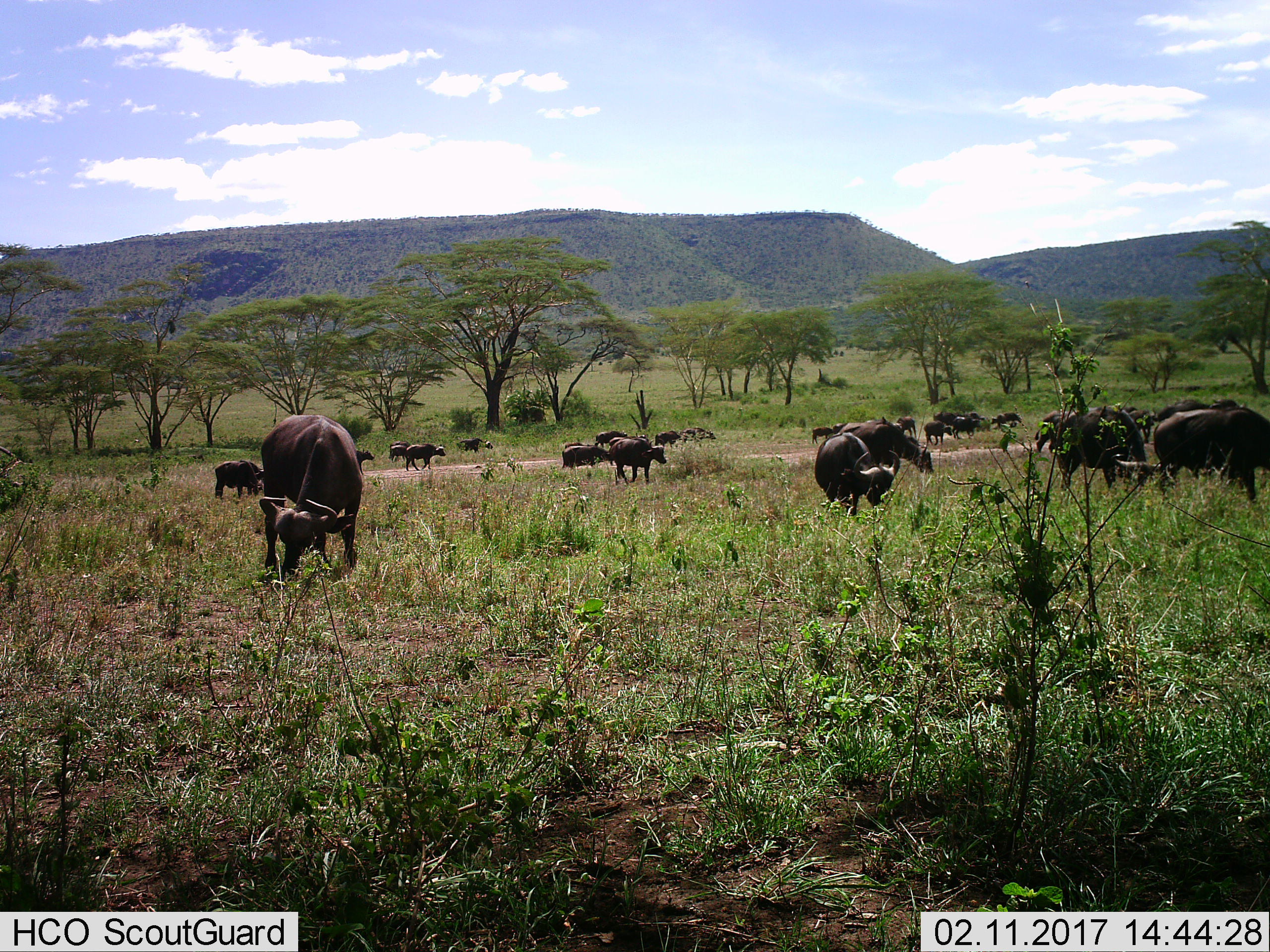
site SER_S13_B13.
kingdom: Animalia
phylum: Chordata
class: Mammalia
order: Artiodactyla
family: Bovidae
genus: Syncerus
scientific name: Syncerus caffer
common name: african buffalo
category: buffalo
Buffalo (african buffalo) (Syncerus caffer), count 11-50. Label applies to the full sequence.